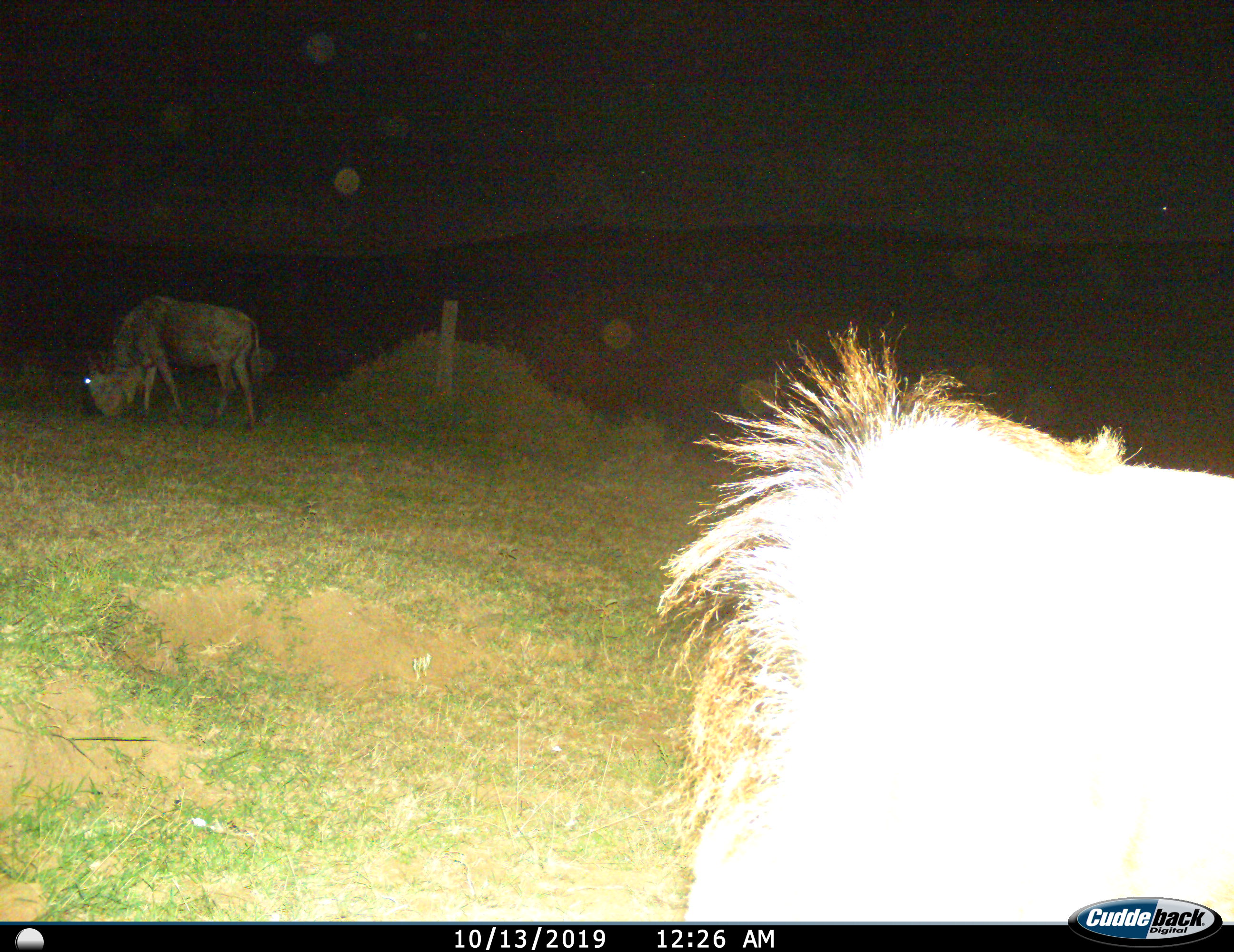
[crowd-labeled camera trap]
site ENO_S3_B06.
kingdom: Animalia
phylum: Chordata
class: Mammalia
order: Artiodactyla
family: Bovidae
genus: Connochaetes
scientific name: Connochaetes taurinus taurinus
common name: blue wildebeest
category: wildebeestblue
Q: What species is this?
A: Wildebeestblue (blue wildebeest) (Connochaetes taurinus taurinus).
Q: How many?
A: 2.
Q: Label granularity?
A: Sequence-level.